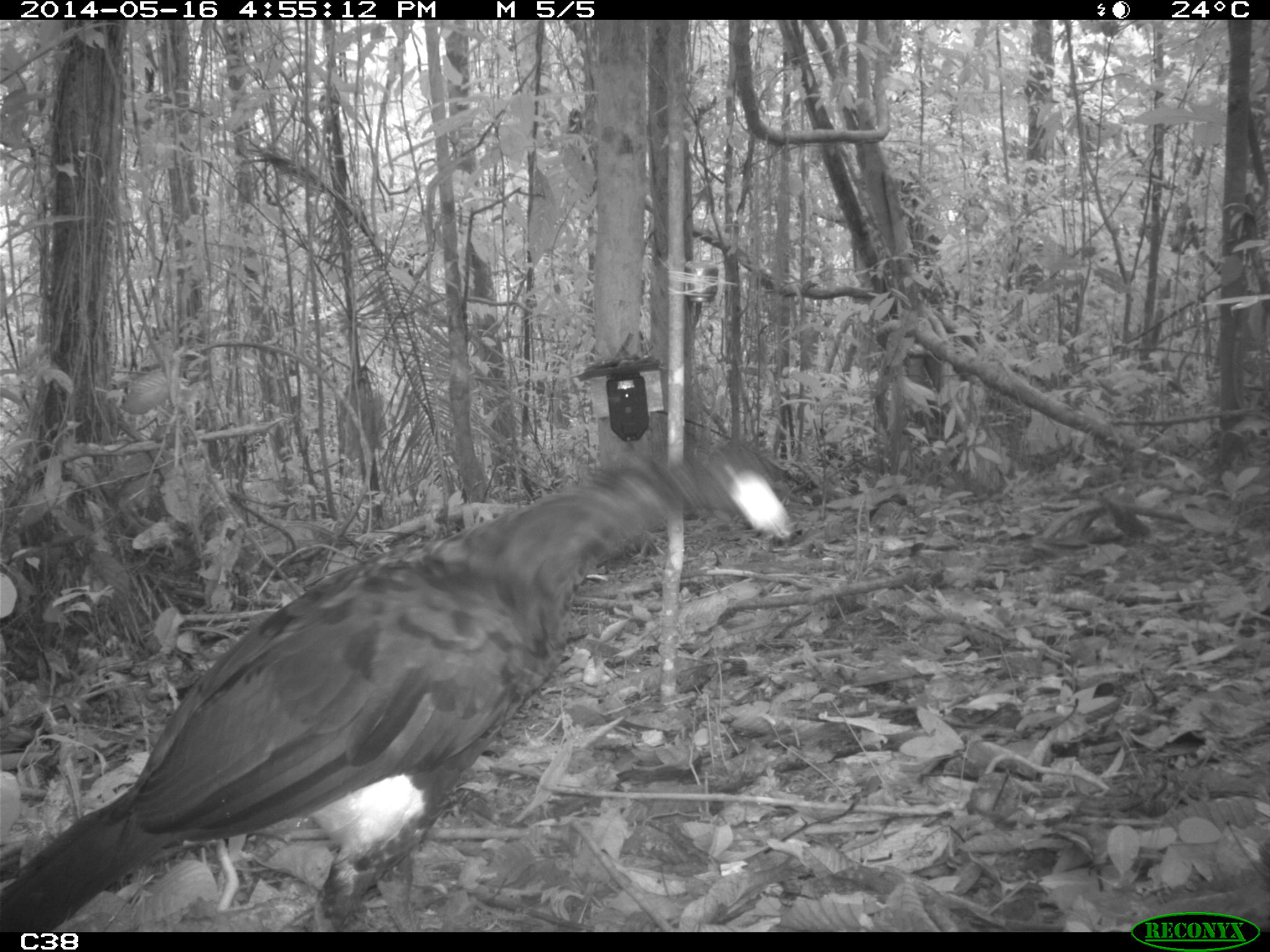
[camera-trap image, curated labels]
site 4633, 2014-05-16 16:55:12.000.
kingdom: Animalia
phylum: Chordata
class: Aves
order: Galliformes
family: Cracidae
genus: Crax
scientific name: Crax alector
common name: black curassow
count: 1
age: adult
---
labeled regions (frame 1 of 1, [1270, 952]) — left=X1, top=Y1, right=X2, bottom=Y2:
crax alector: left=2, top=428, right=793, bottom=931